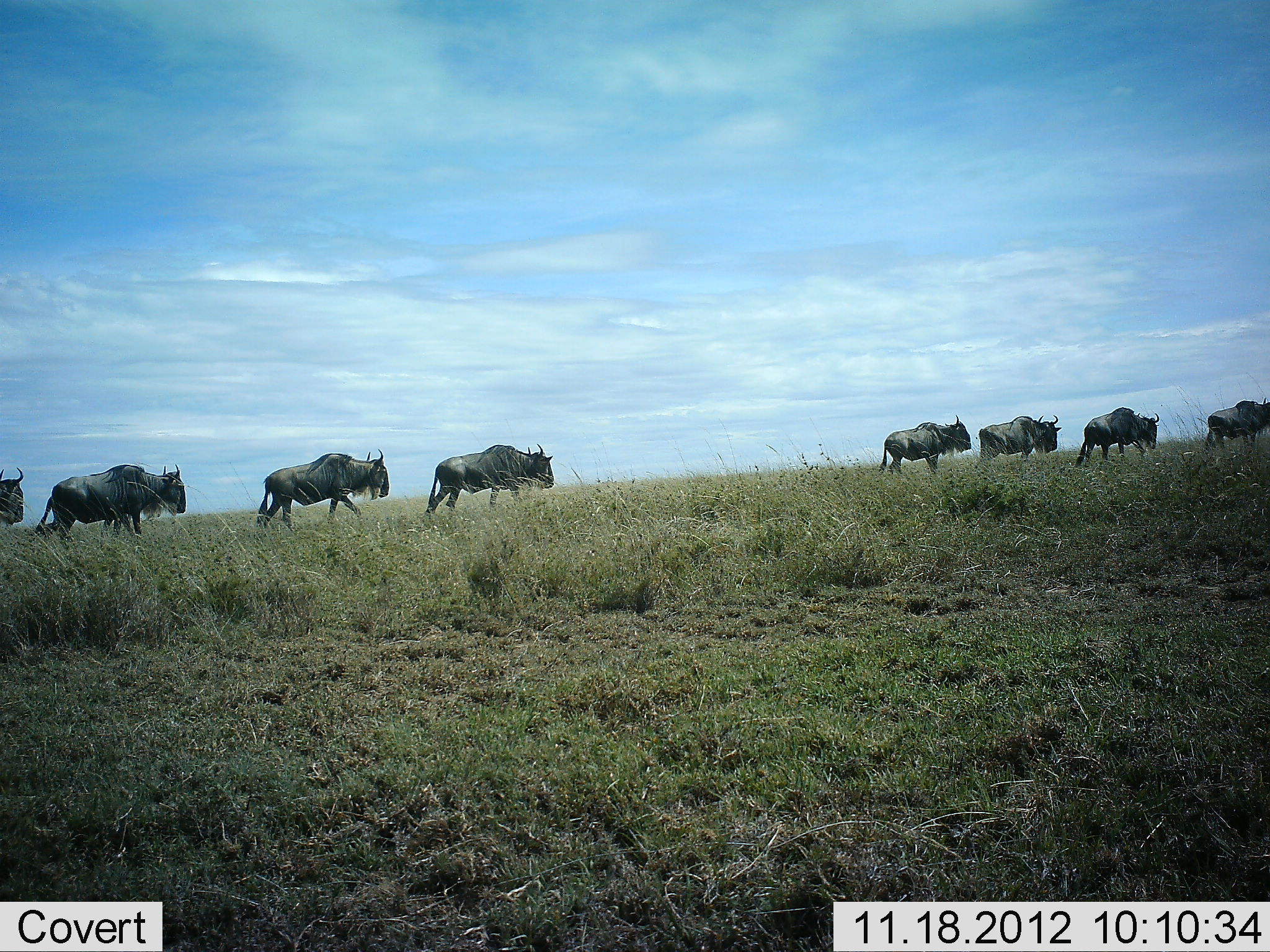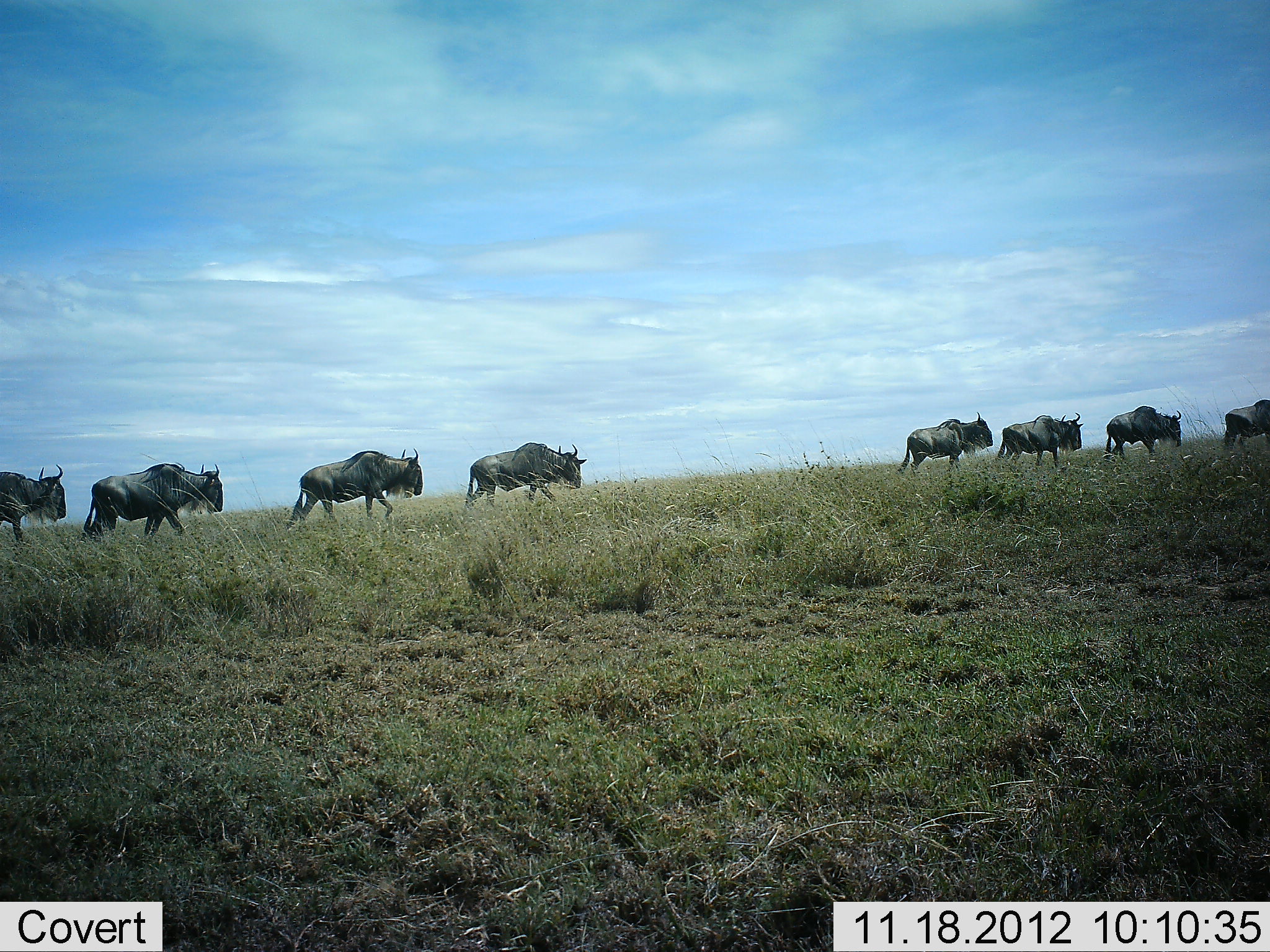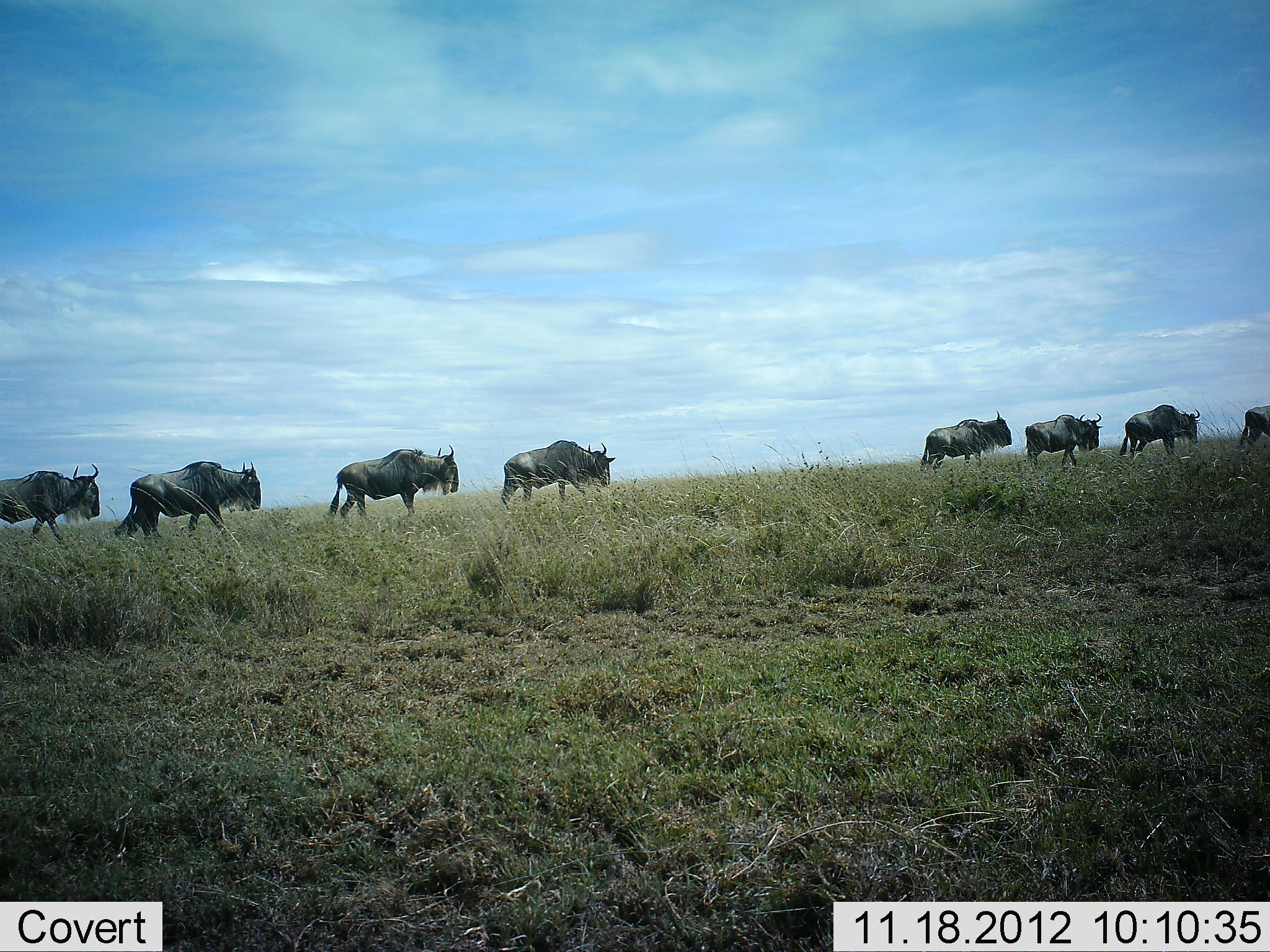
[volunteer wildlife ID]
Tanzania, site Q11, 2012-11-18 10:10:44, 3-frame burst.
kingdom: Animalia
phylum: Chordata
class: Mammalia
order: Artiodactyla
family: Bovidae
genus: Connochaetes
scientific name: Connochaetes taurinus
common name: blue wildebeest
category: wildebeest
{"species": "wildebeest (blue wildebeest) (Connochaetes taurinus)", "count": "8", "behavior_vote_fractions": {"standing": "0%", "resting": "0%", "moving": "100%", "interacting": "0%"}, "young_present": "0%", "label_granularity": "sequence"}